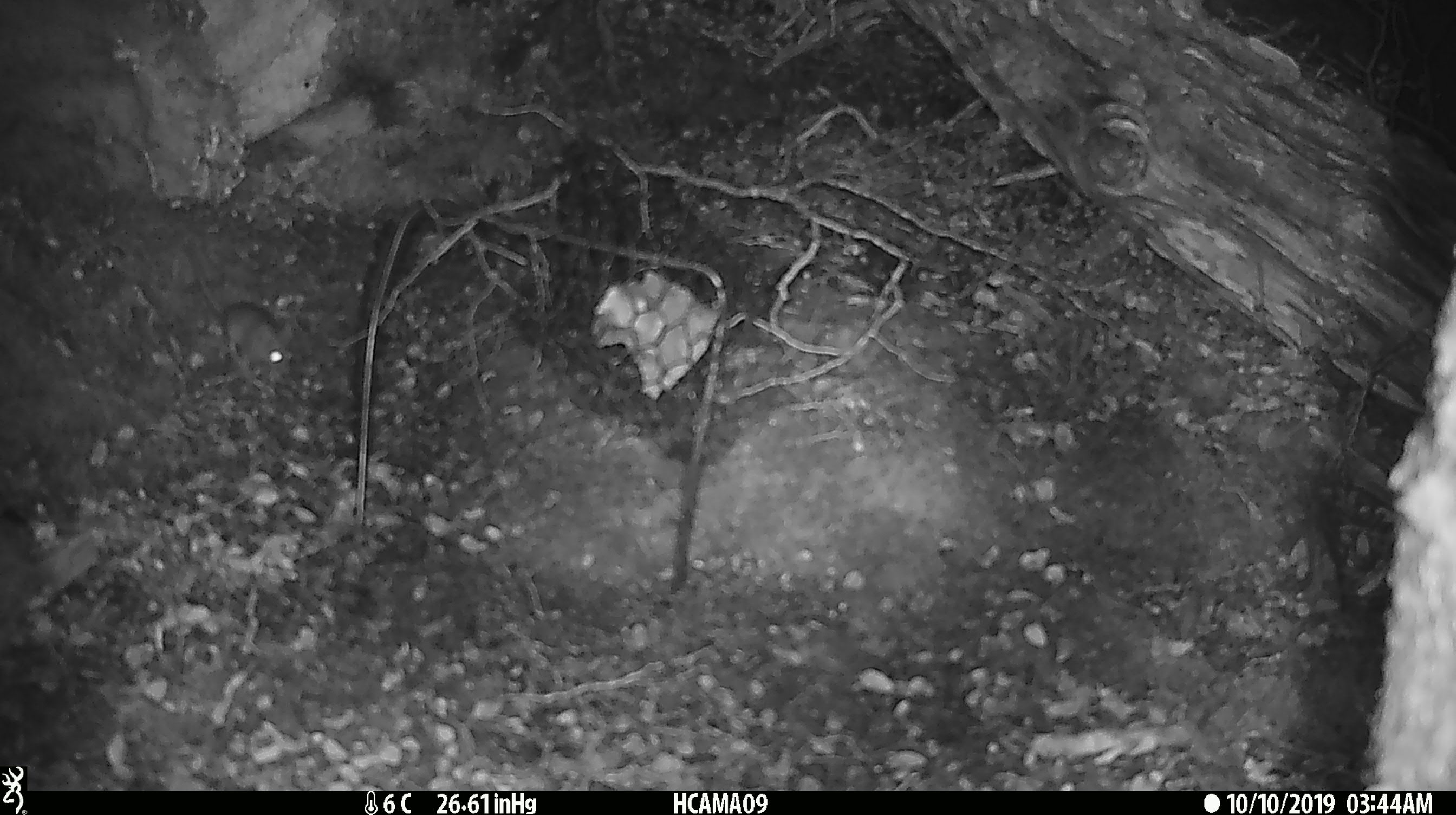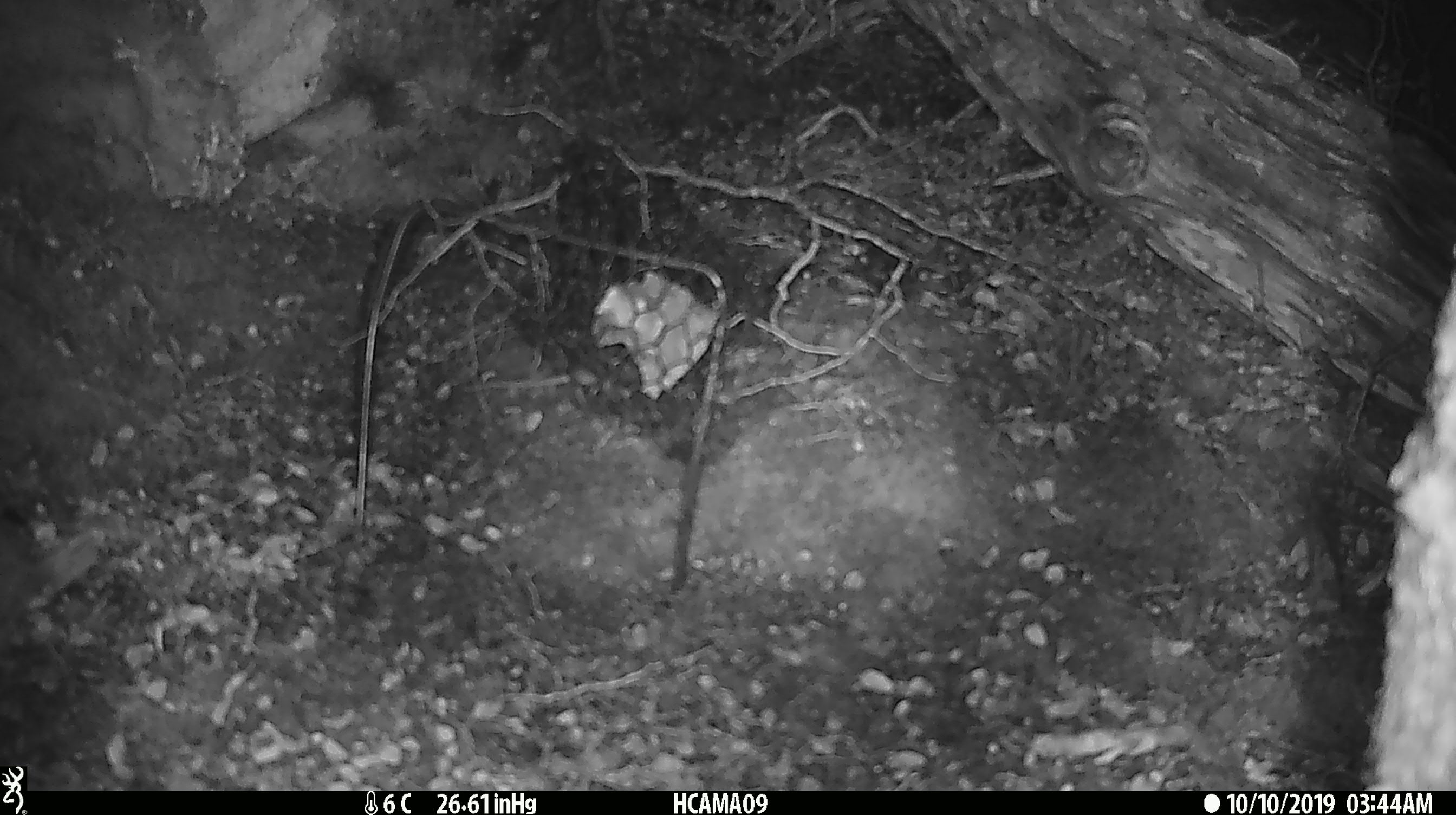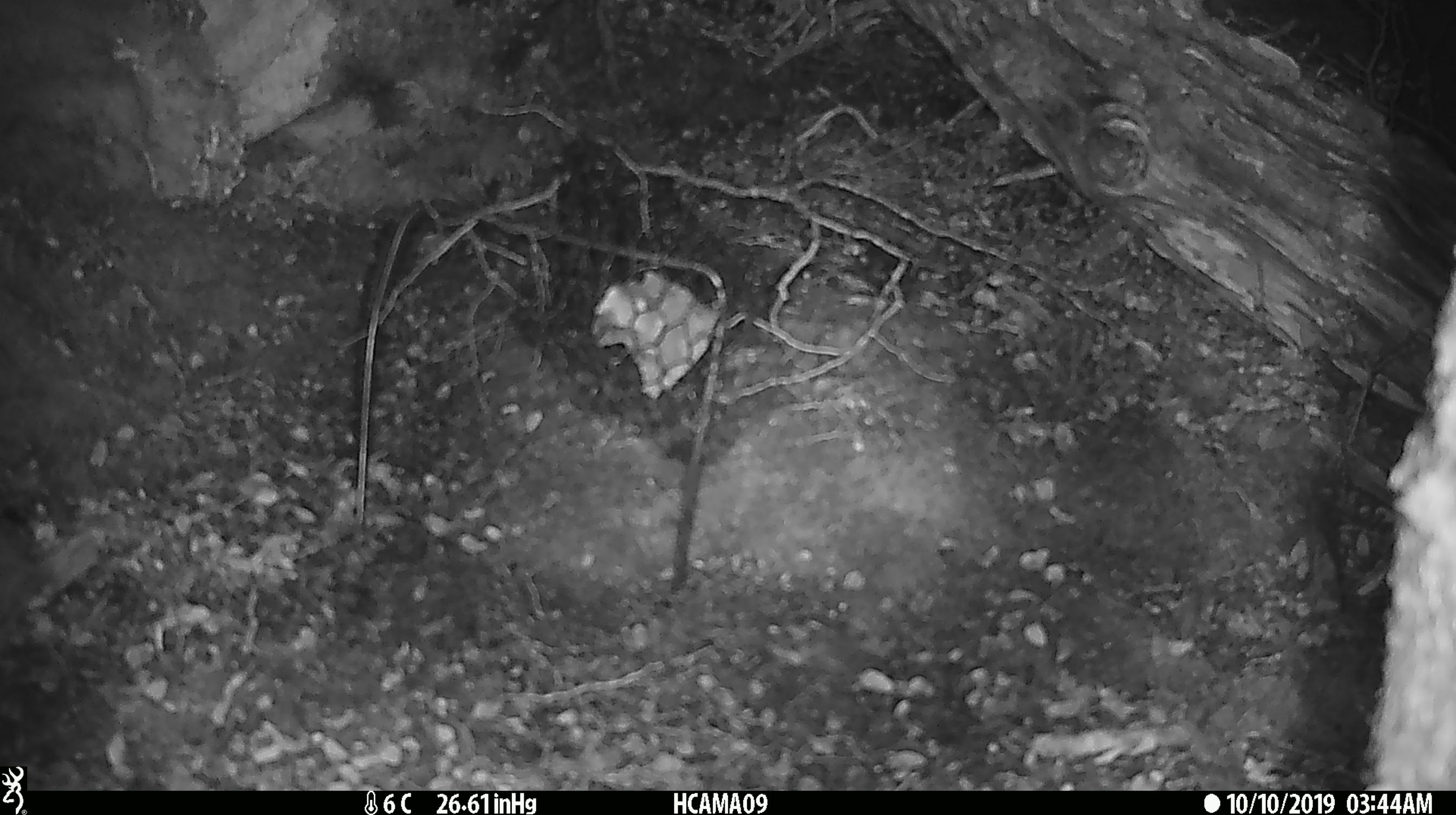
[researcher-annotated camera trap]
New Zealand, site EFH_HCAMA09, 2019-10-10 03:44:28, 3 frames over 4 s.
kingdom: Animalia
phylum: Chordata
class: Mammalia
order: Rodentia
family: Muridae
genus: Mus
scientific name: Mus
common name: mouse